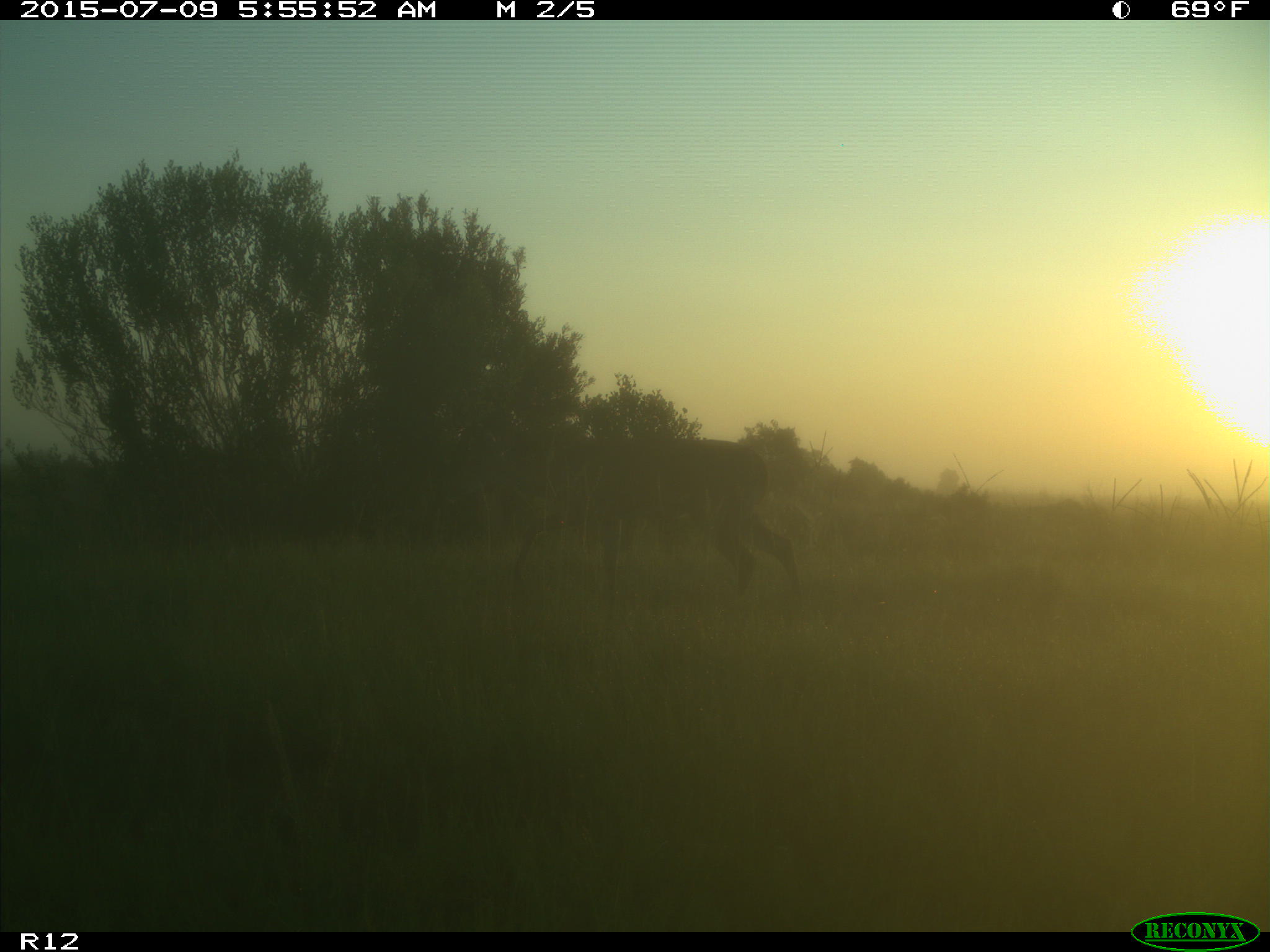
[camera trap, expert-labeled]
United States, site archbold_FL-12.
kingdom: Animalia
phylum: Chordata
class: Mammalia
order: Artiodactyla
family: Cervidae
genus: Odocoileus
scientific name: Odocoileus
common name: deer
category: unidentified deer